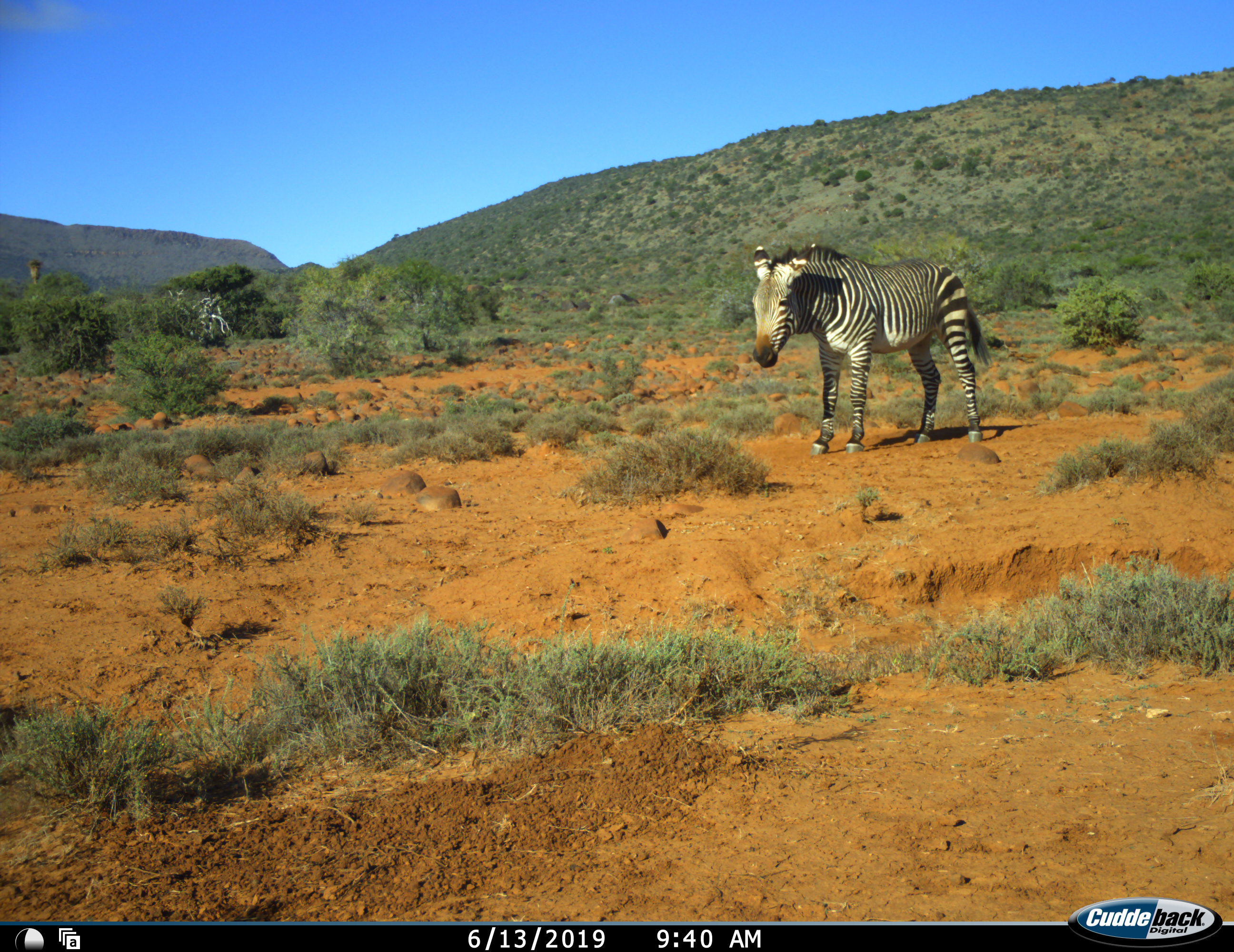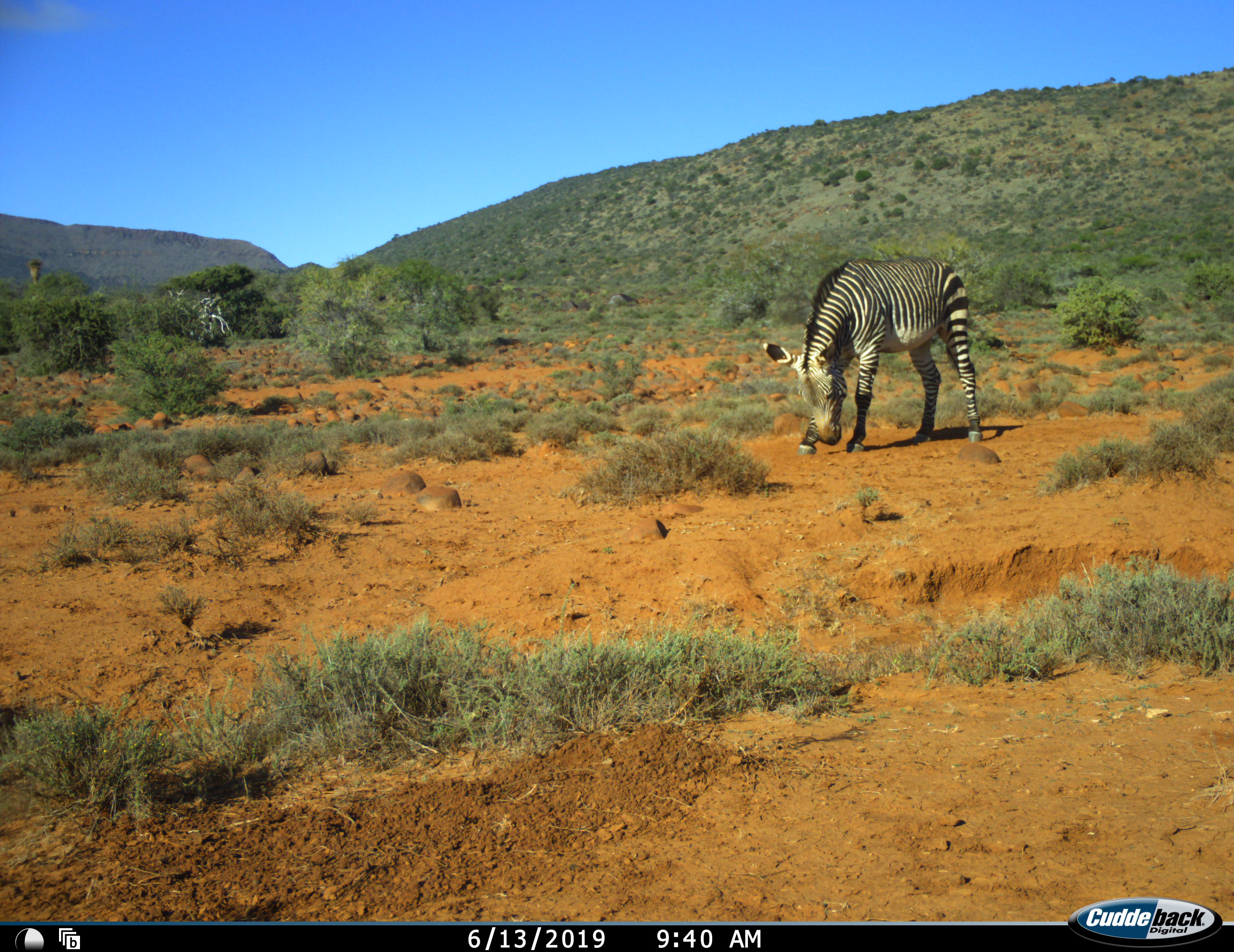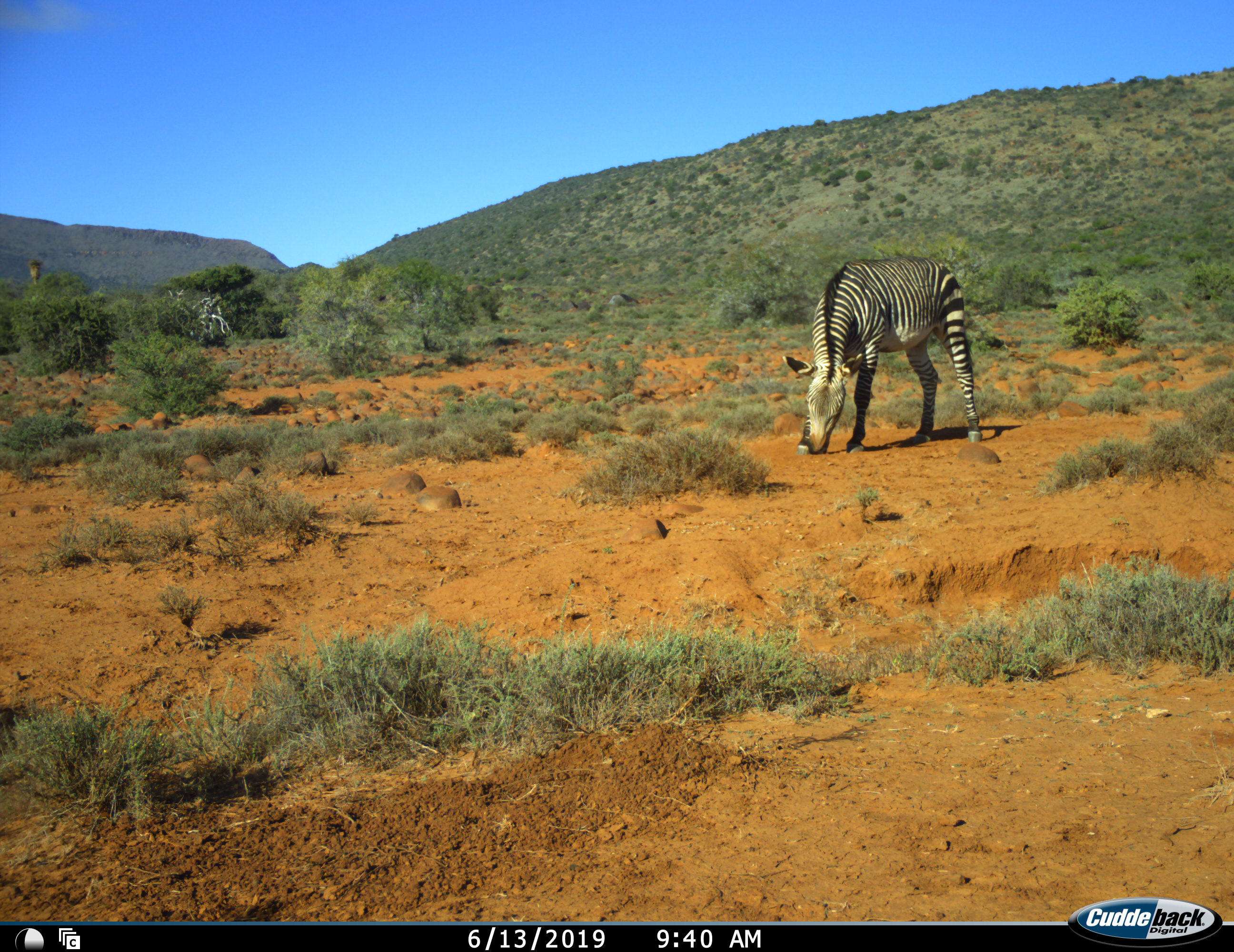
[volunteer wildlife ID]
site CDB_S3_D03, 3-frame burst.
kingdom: Animalia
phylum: Chordata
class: Mammalia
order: Perissodactyla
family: Equidae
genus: Equus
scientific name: Equus zebra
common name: mountain zebra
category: zebramountain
Zebramountain (mountain zebra) (Equus zebra), count 1. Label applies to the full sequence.